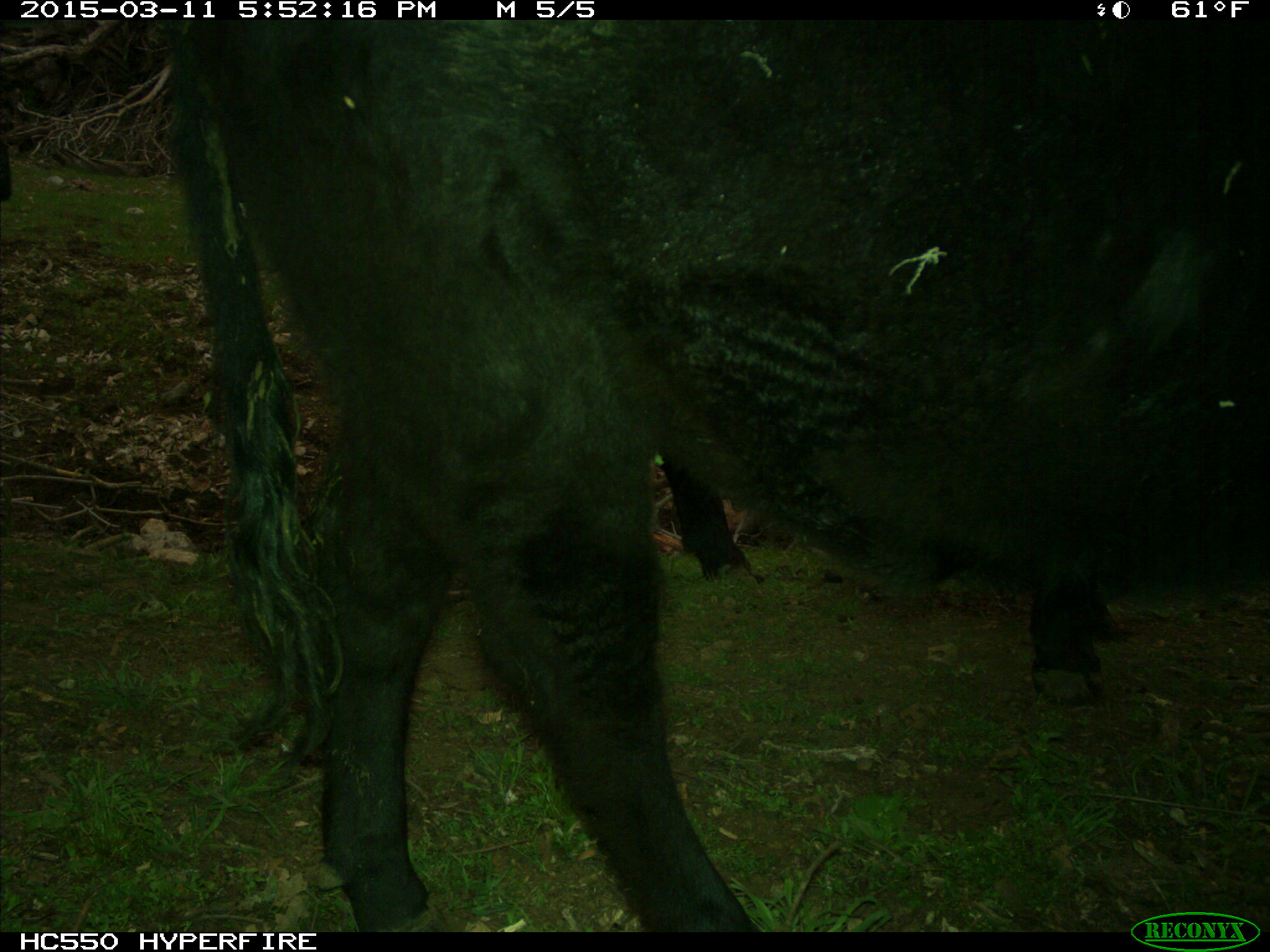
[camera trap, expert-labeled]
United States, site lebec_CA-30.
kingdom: Animalia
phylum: Chordata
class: Mammalia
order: Artiodactyla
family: Bovidae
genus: Bos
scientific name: Bos taurus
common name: domestic cow